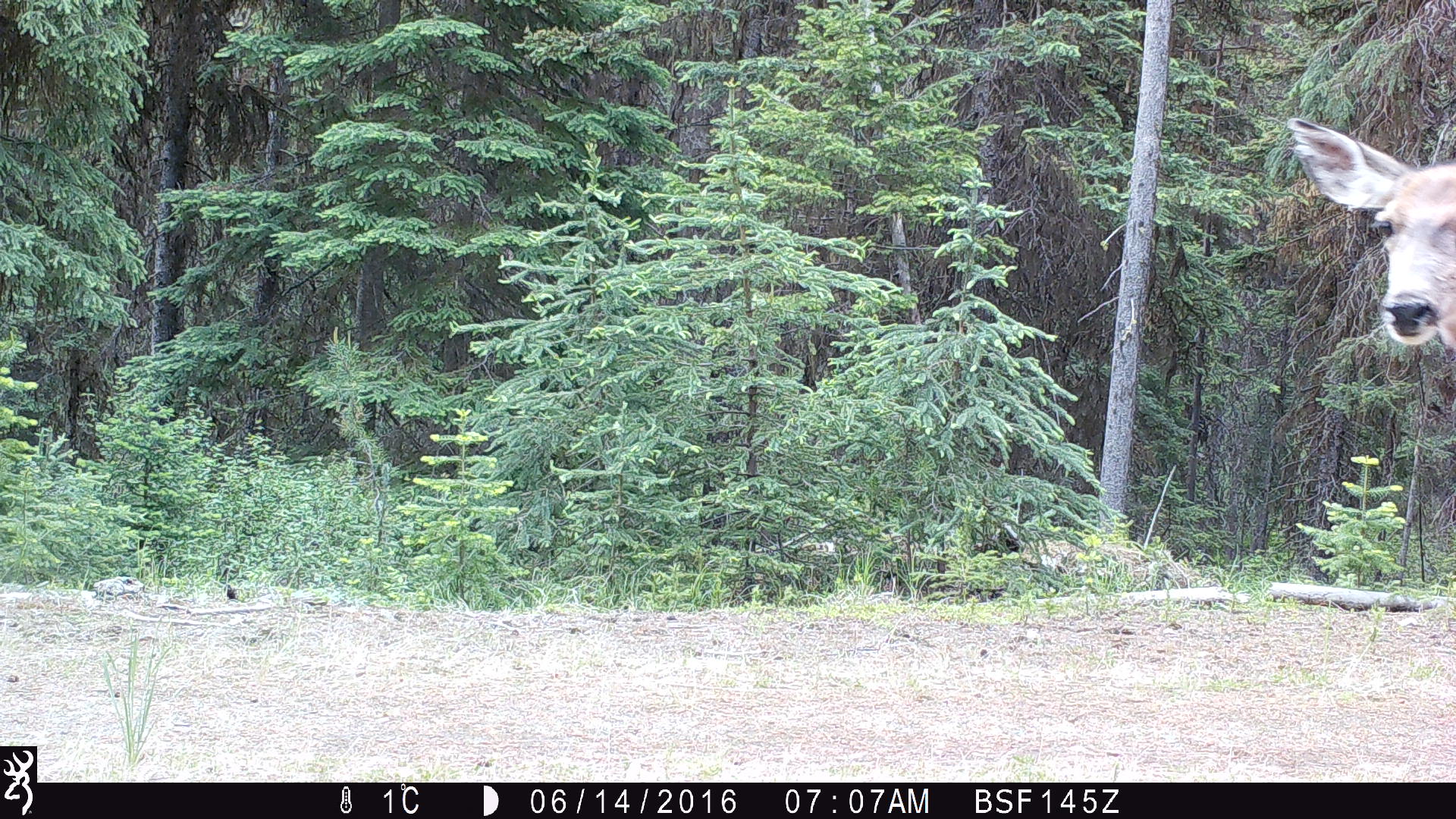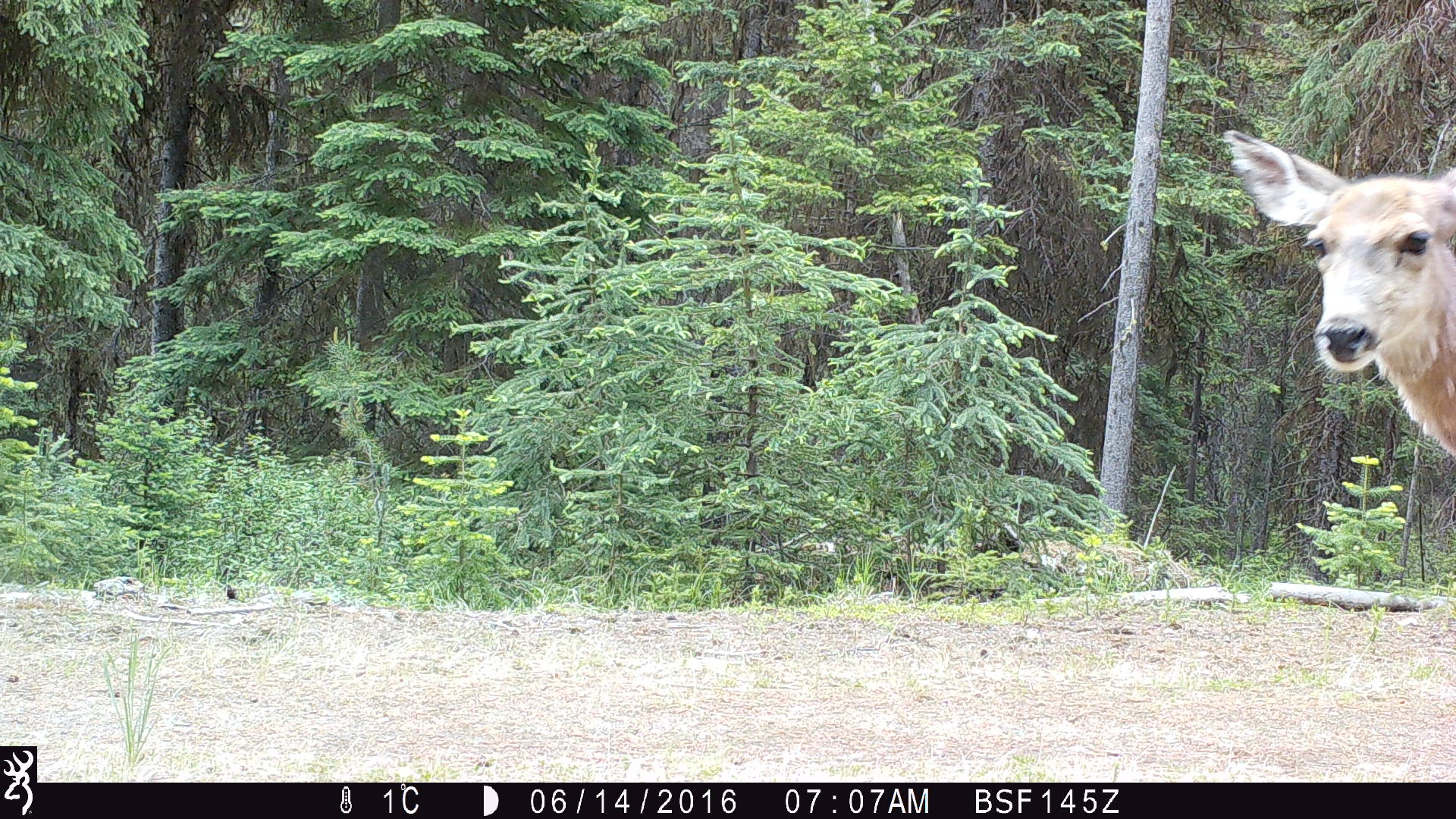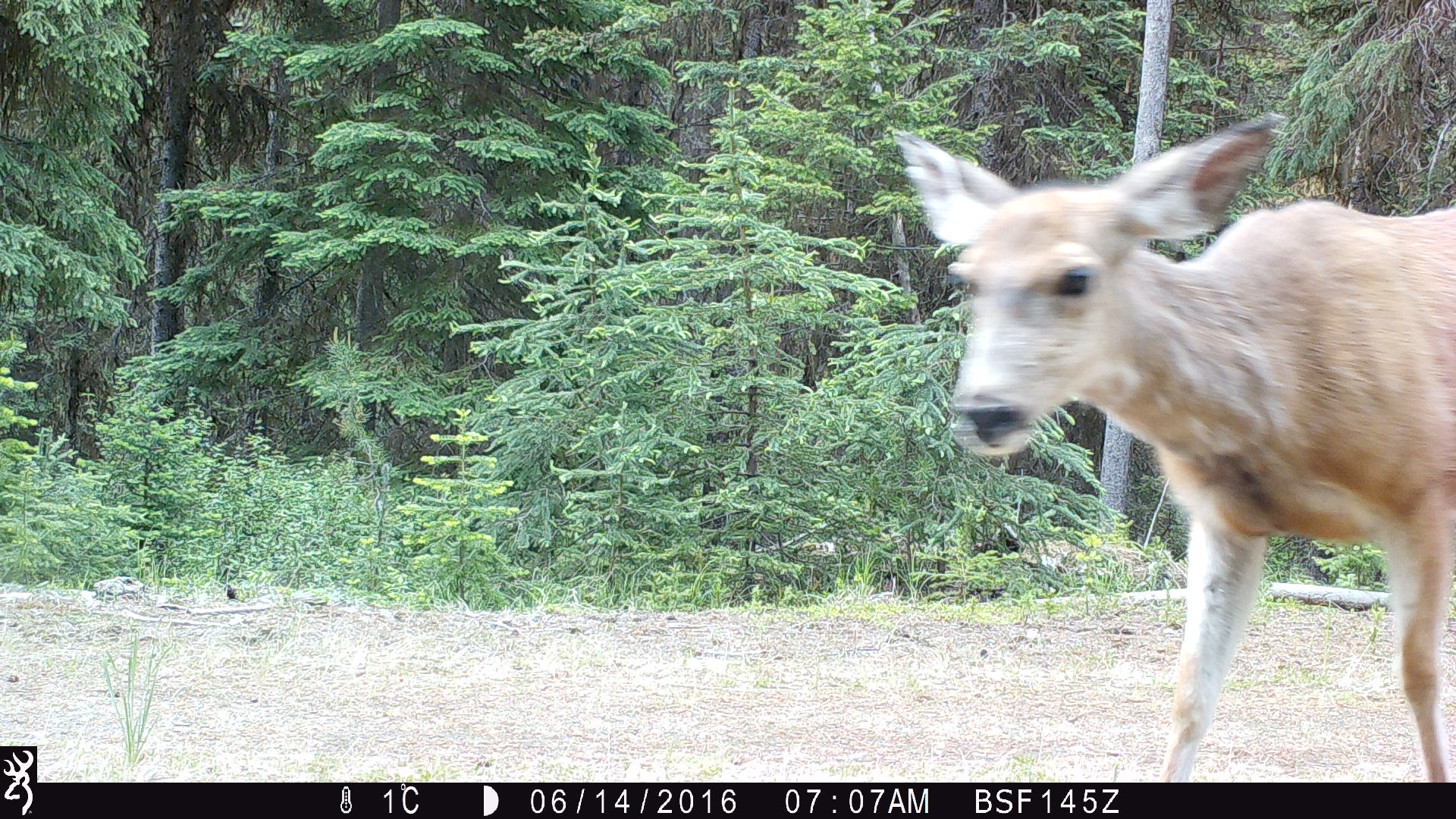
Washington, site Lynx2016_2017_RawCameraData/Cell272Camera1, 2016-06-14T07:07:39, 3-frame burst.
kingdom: Animalia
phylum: Chordata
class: Mammalia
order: Artiodactyla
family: Cervidae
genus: Odocoileus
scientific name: Odocoileus hemionus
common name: mule deer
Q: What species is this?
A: Odocoileus hemionus (mule deer).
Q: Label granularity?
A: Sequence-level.